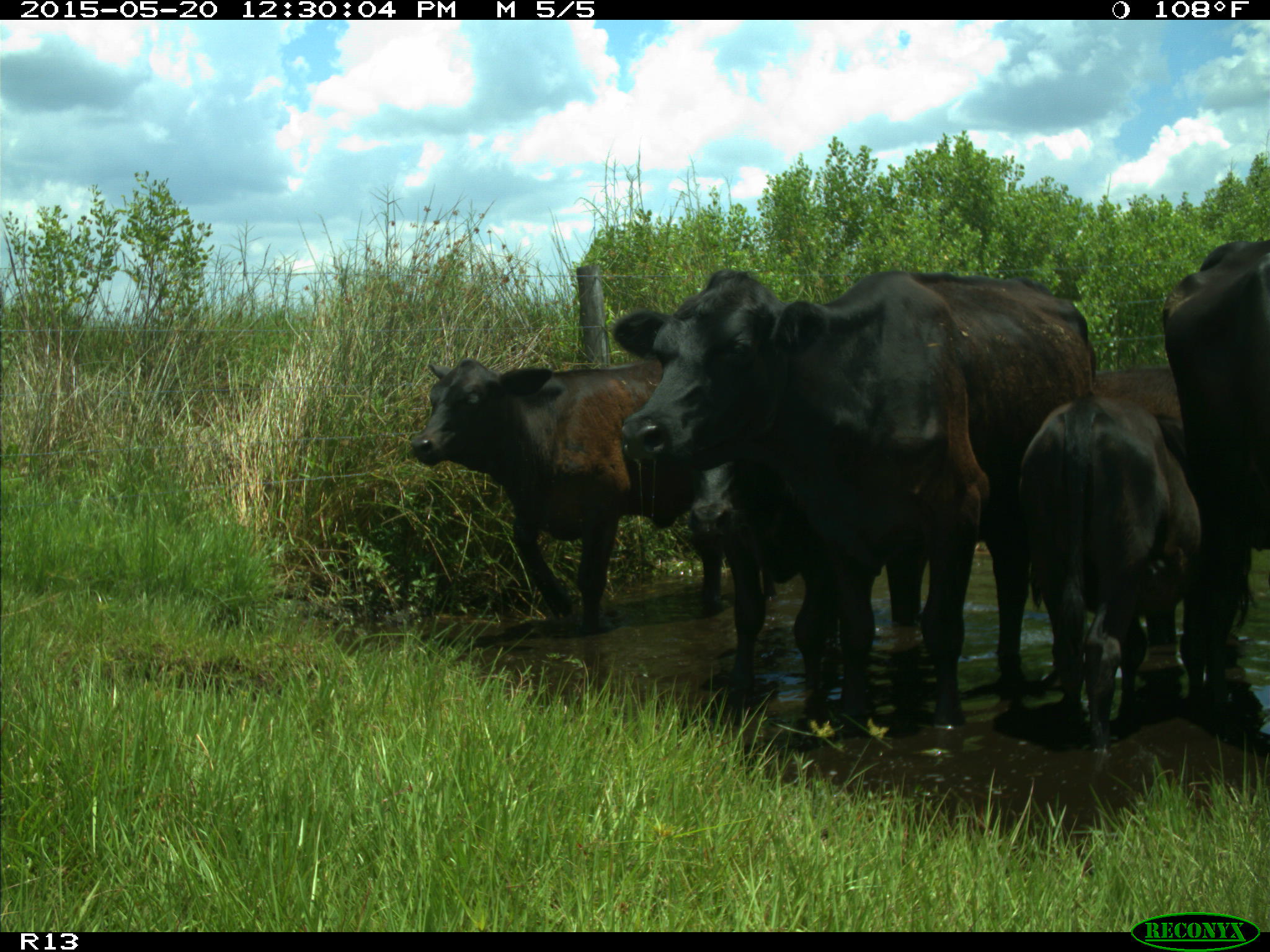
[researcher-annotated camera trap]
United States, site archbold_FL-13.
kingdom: Animalia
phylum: Chordata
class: Mammalia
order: Artiodactyla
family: Bovidae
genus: Bos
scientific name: Bos taurus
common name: domestic cow